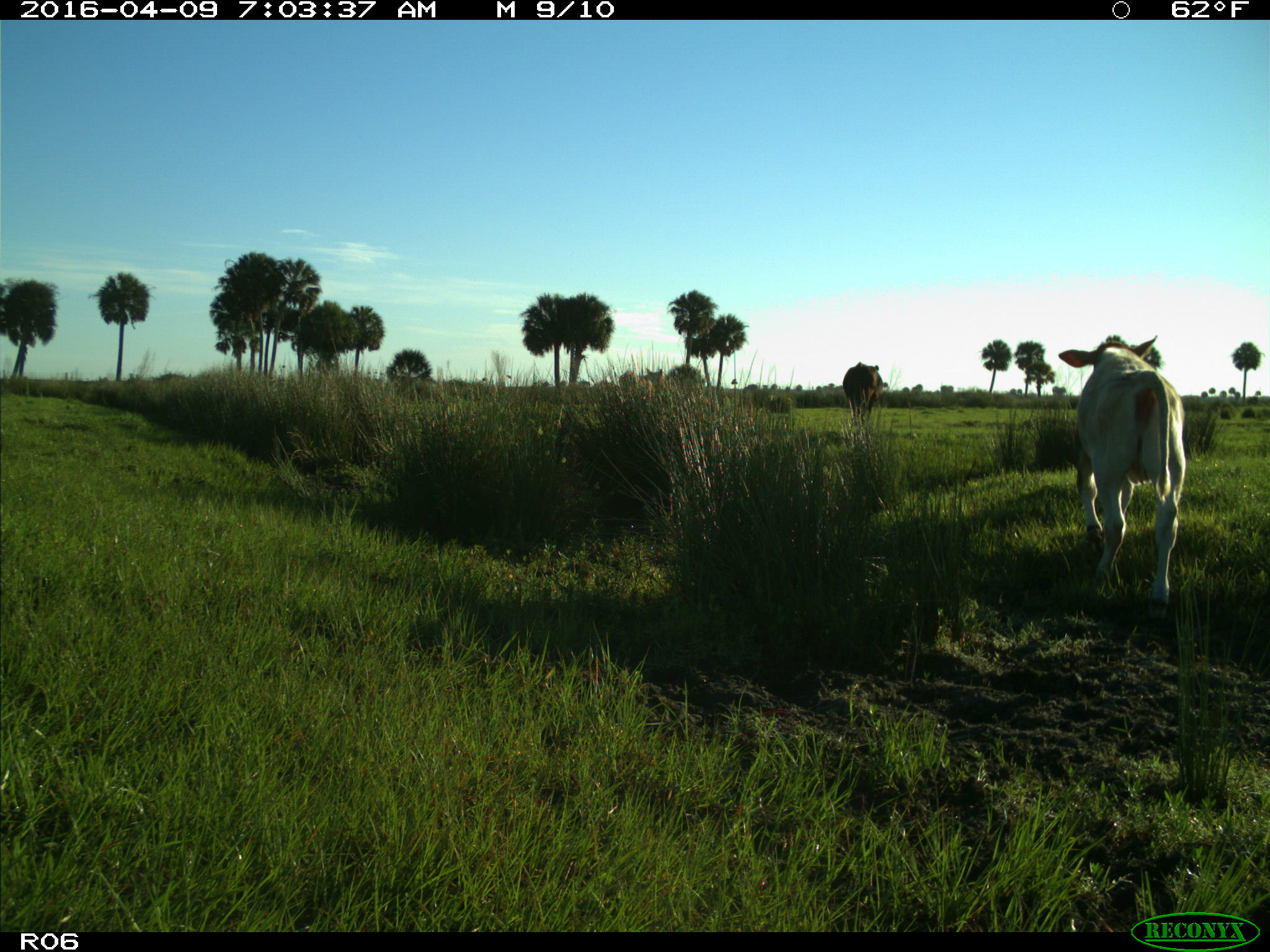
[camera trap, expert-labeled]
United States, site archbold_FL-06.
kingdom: Animalia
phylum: Chordata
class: Mammalia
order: Artiodactyla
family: Bovidae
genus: Bos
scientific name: Bos taurus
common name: domestic cow